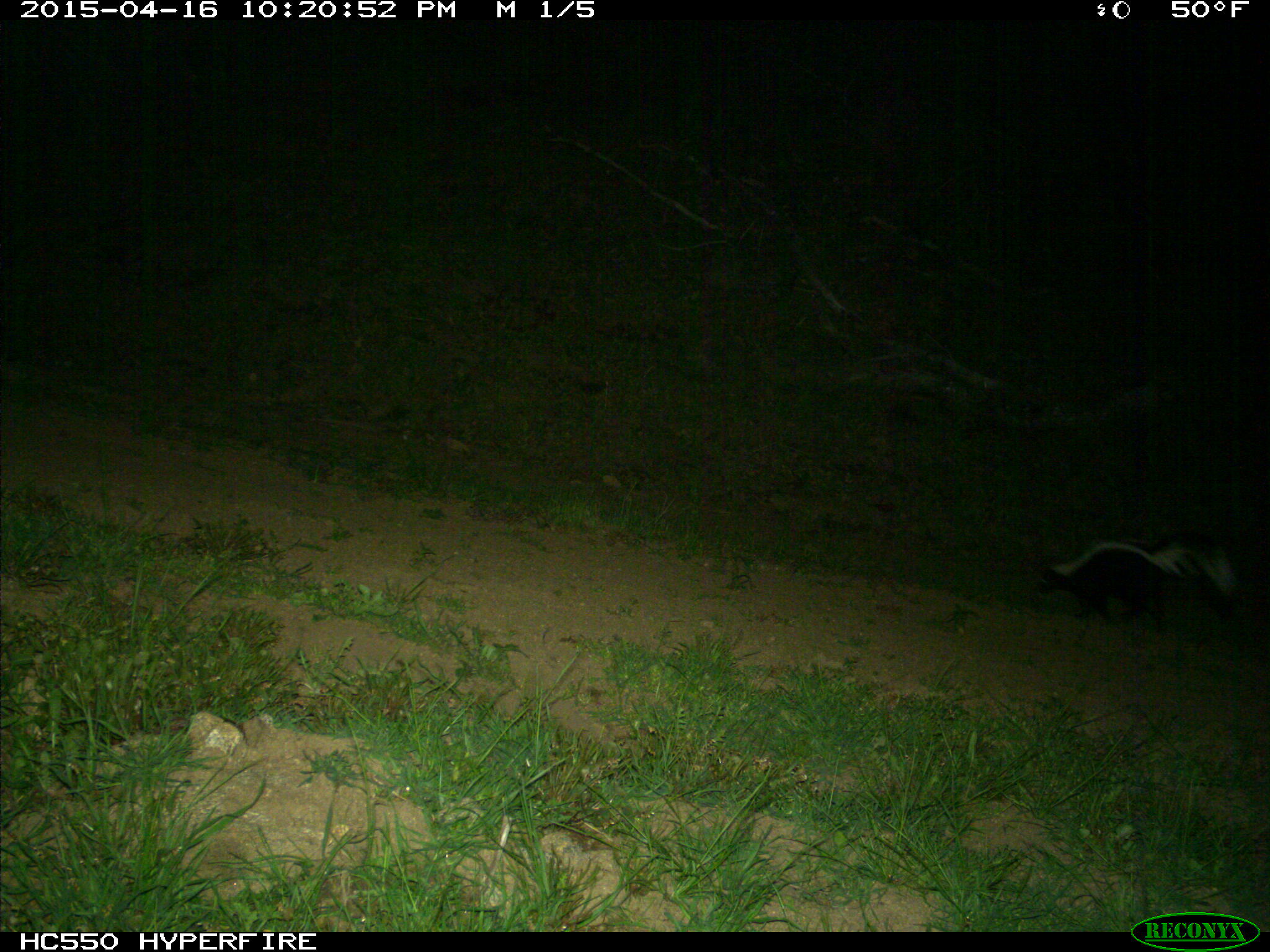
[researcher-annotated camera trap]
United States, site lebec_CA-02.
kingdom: Animalia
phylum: Chordata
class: Mammalia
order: Carnivora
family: Mephitidae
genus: Mephitis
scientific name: Mephitis mephitis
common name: striped skunk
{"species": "Mephitis mephitis (striped skunk)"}